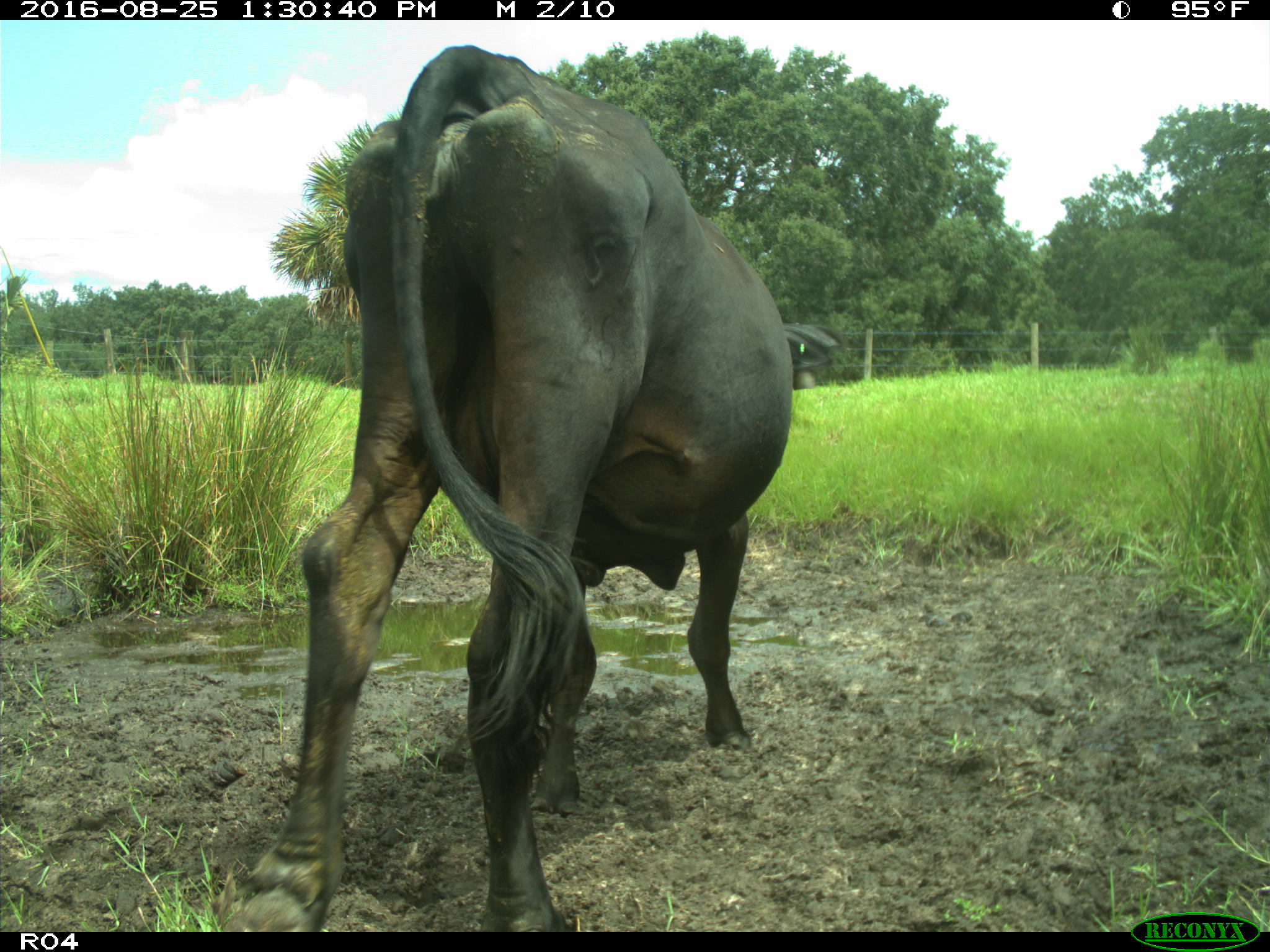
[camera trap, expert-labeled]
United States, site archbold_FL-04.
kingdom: Animalia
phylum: Chordata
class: Mammalia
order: Artiodactyla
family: Bovidae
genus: Bos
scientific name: Bos taurus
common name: domestic cow